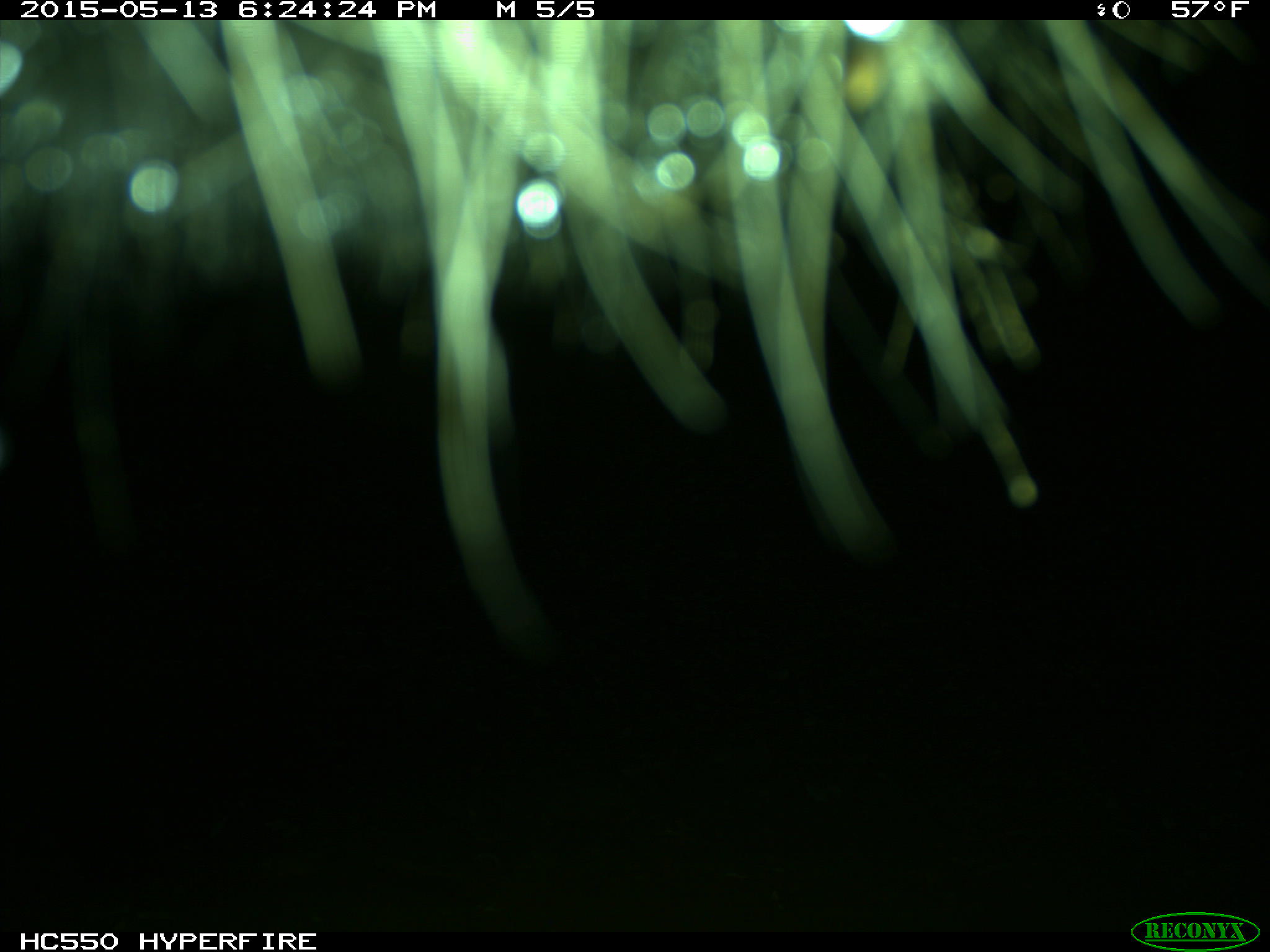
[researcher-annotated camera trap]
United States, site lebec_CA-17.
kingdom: Animalia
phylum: Chordata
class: Mammalia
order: Artiodactyla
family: Bovidae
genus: Bos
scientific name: Bos taurus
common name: domestic cow